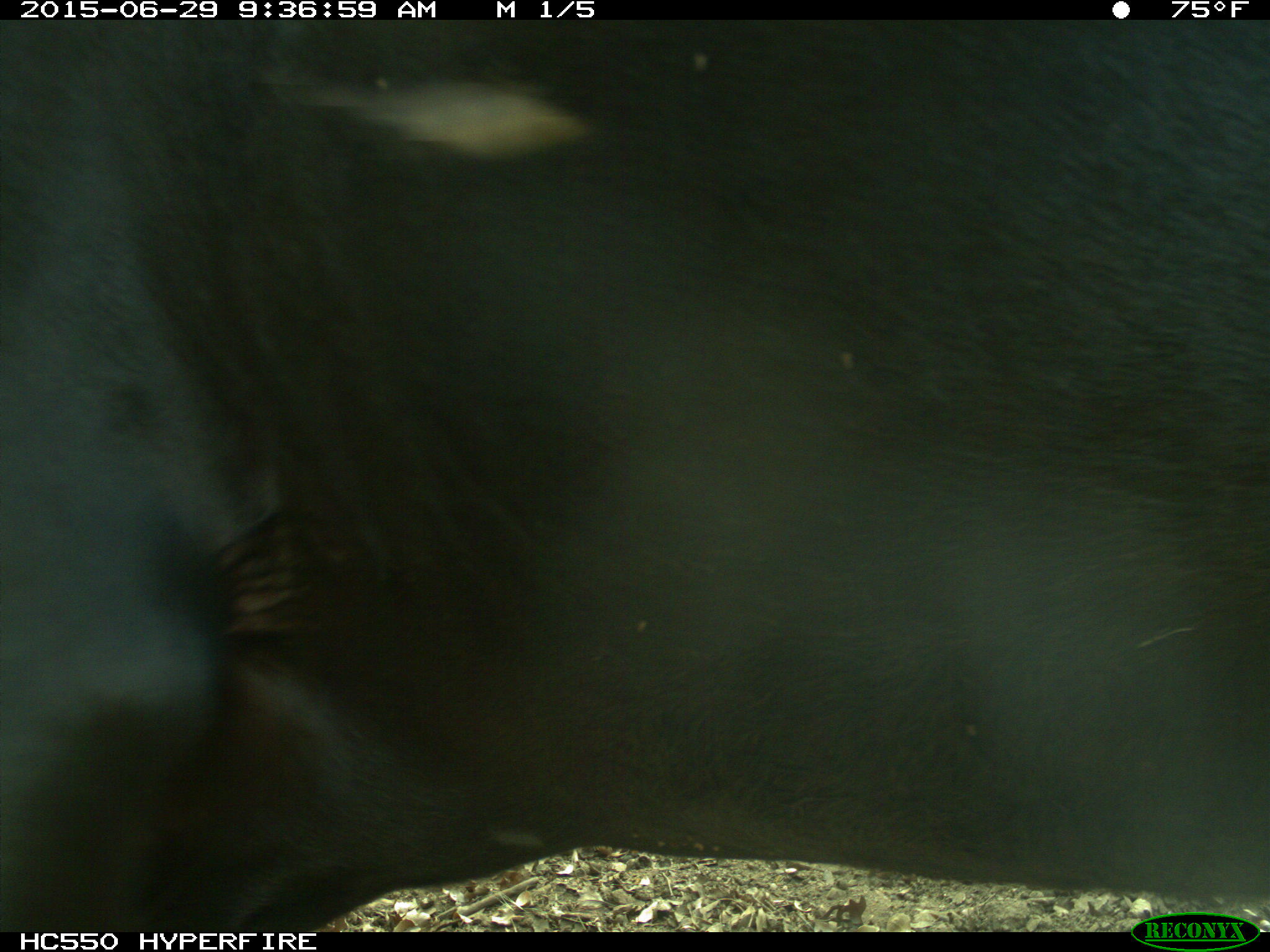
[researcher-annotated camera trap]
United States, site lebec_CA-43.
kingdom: Animalia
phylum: Chordata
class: Mammalia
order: Artiodactyla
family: Bovidae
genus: Bos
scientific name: Bos taurus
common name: domestic cow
Bos taurus (domestic cow).